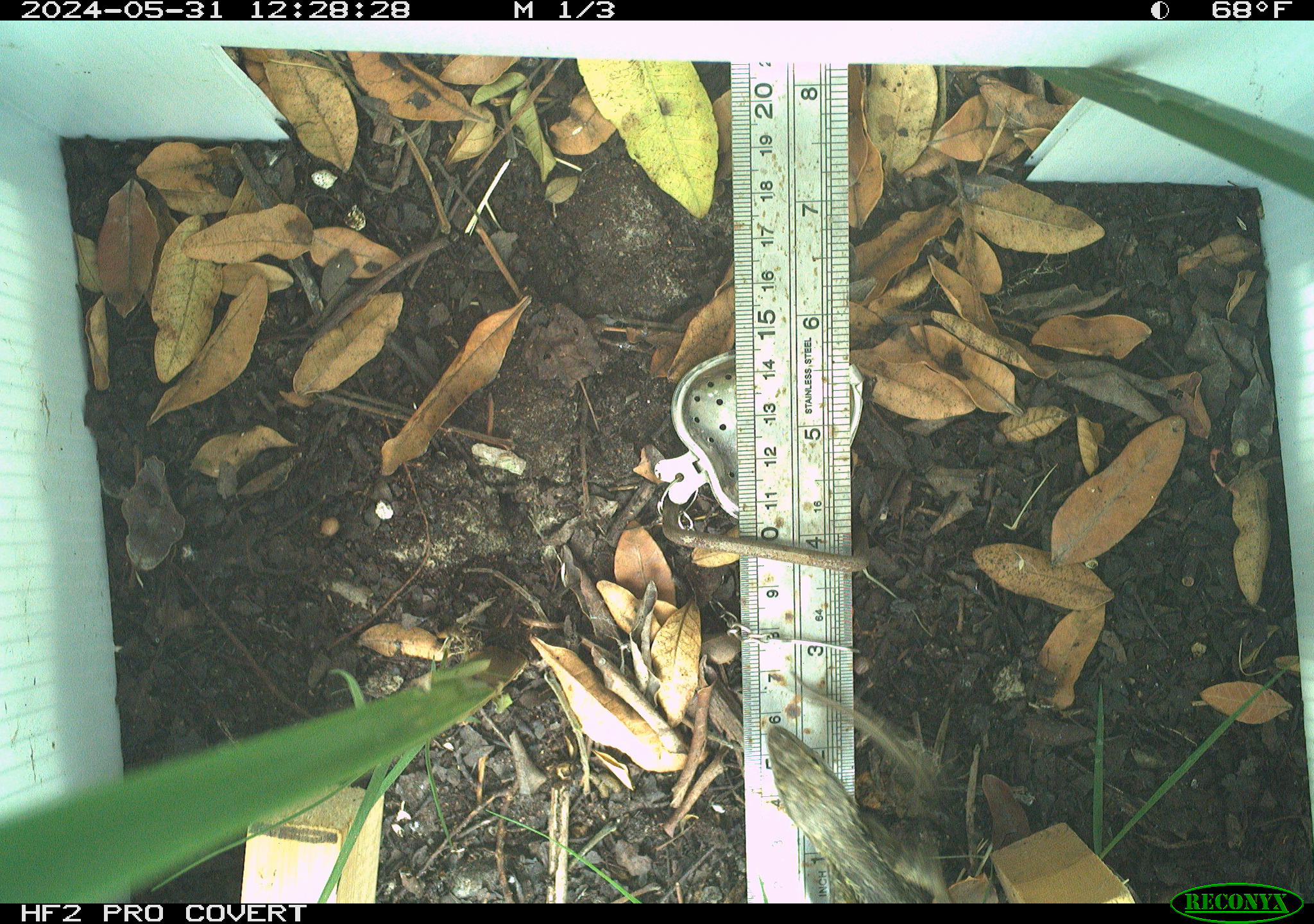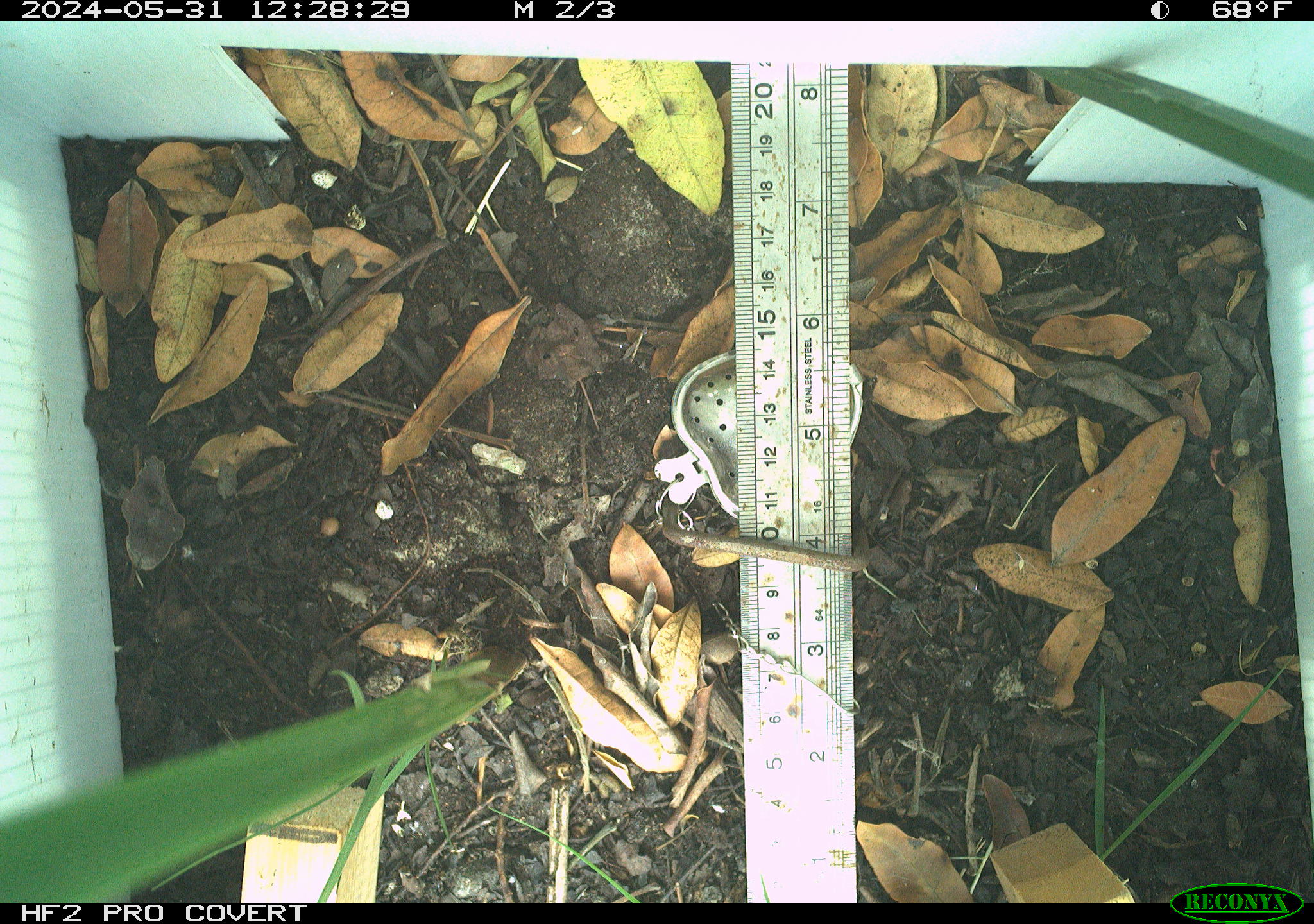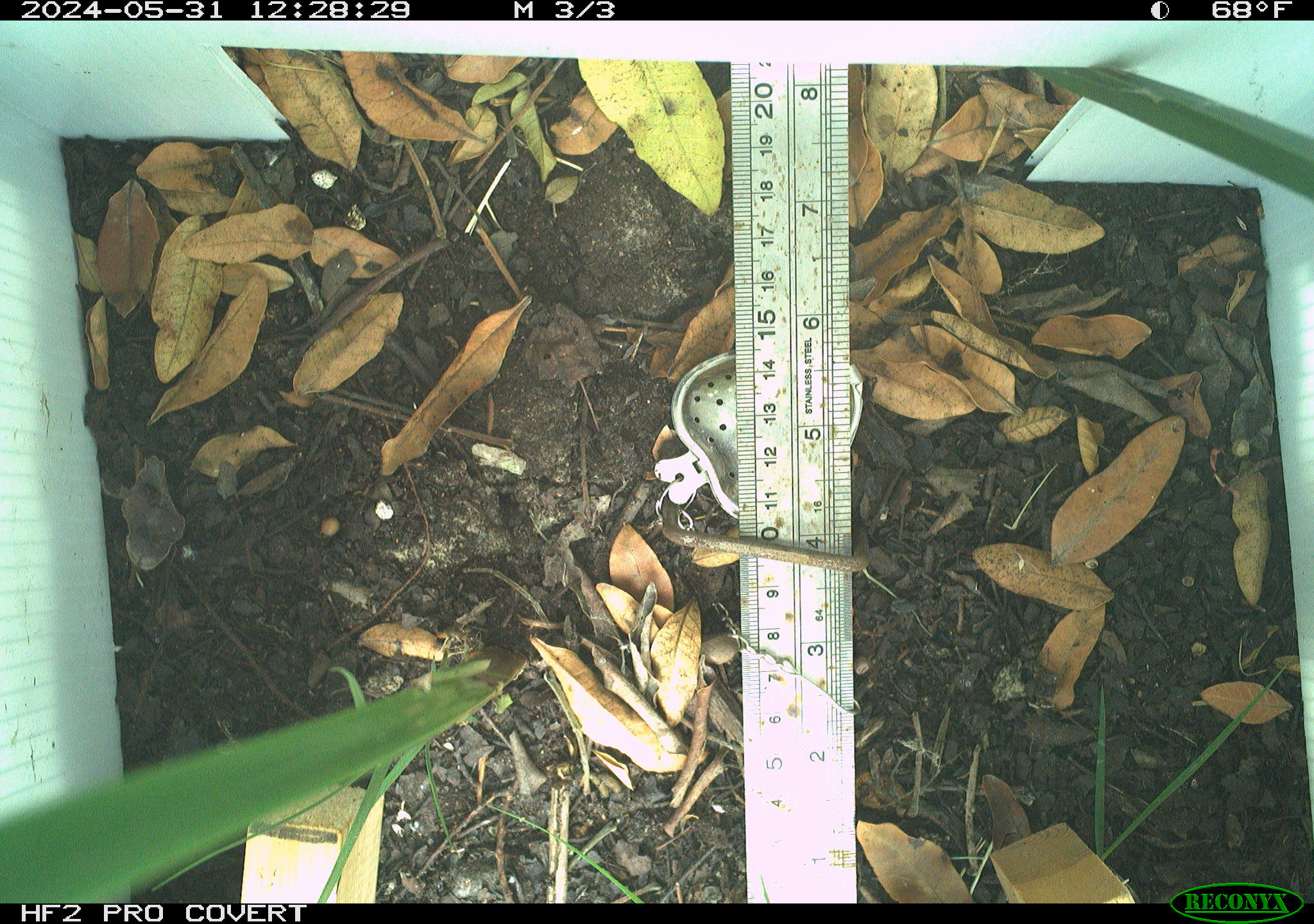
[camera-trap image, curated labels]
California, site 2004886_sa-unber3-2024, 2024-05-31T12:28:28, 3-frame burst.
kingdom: Animalia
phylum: Chordata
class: Reptilia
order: Squamata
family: Phrynosomatidae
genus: Sceloporus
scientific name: Sceloporus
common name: spiny lizards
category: sceloporus species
Sceloporus species (spiny lizards) (Sceloporus).